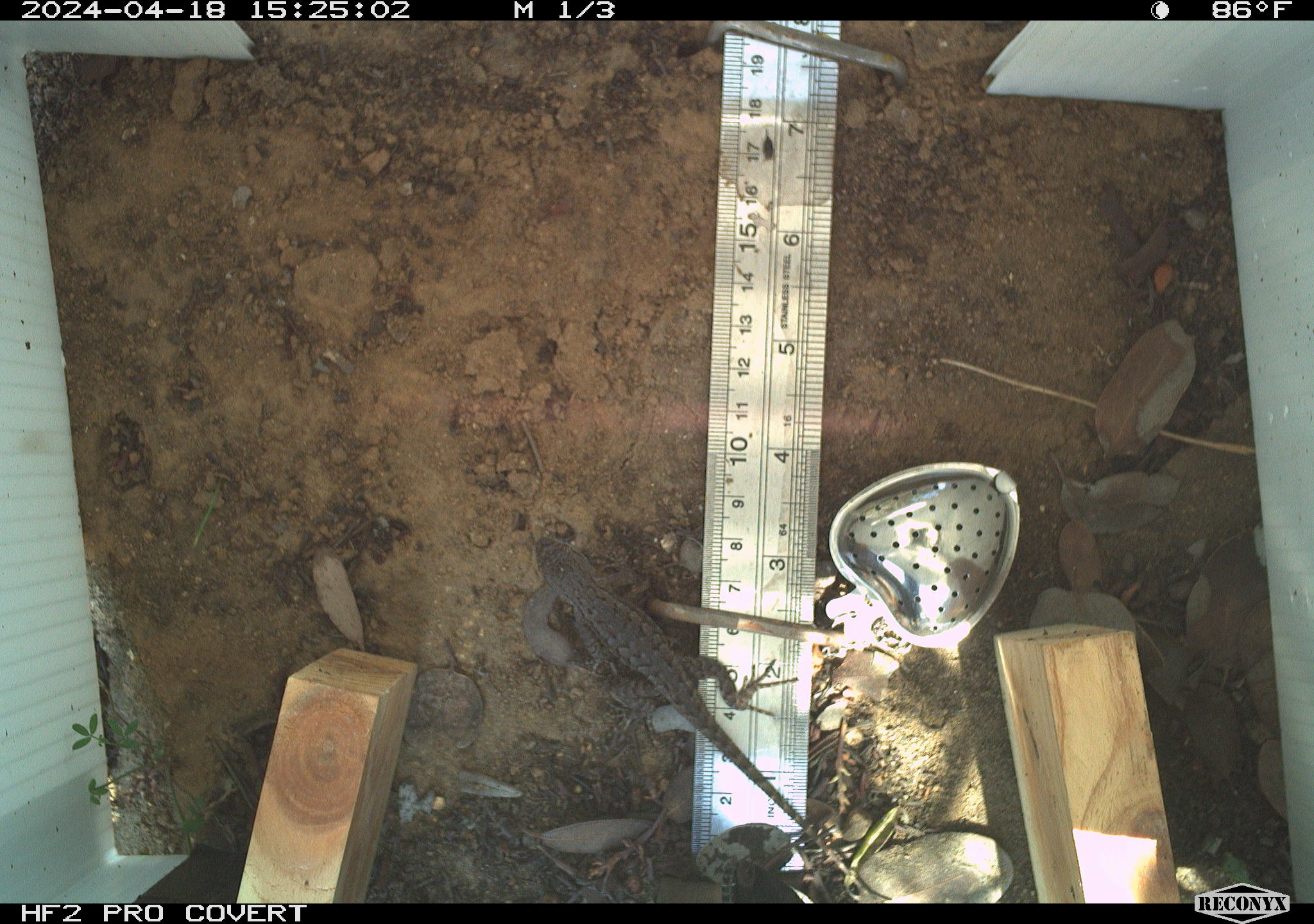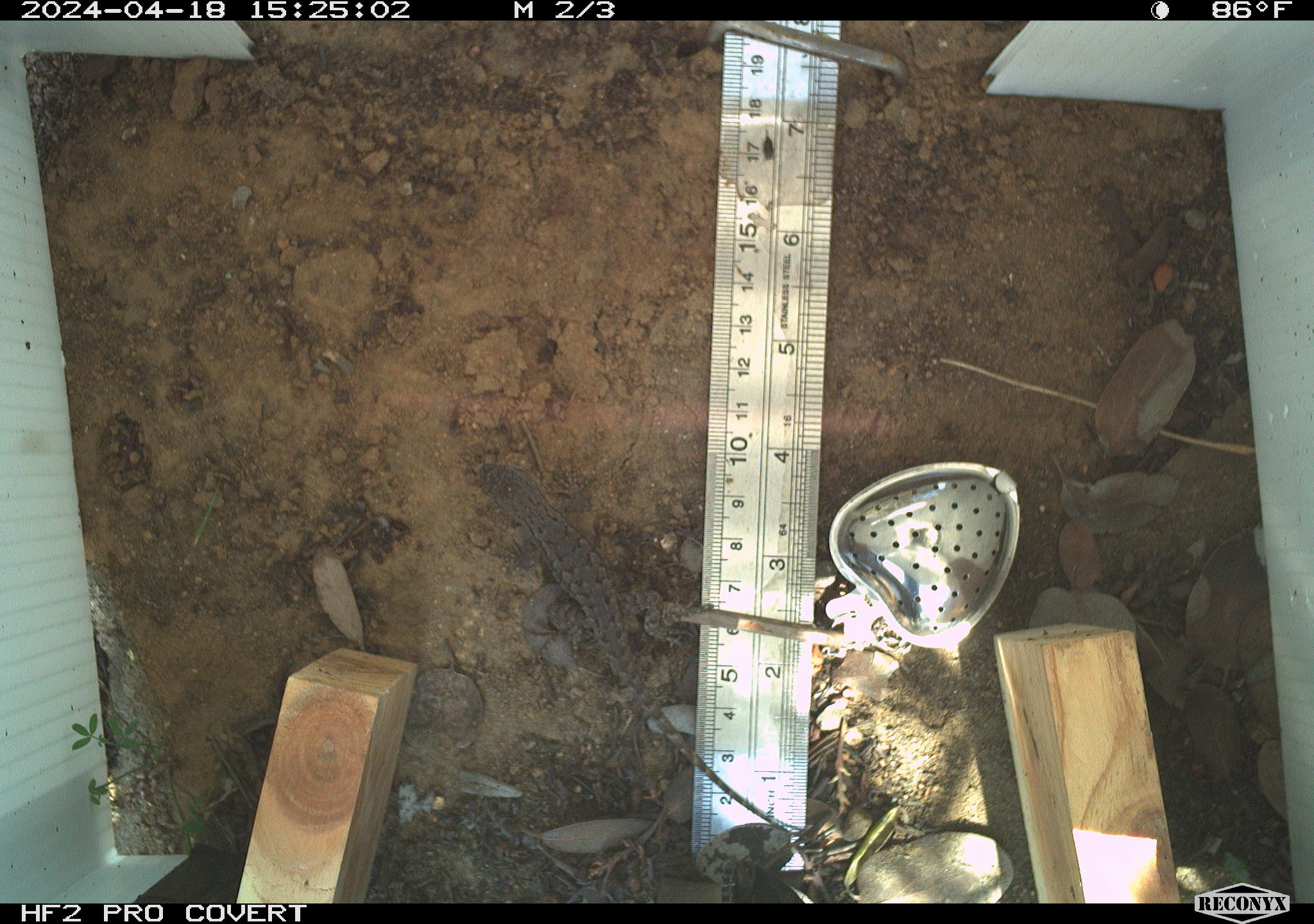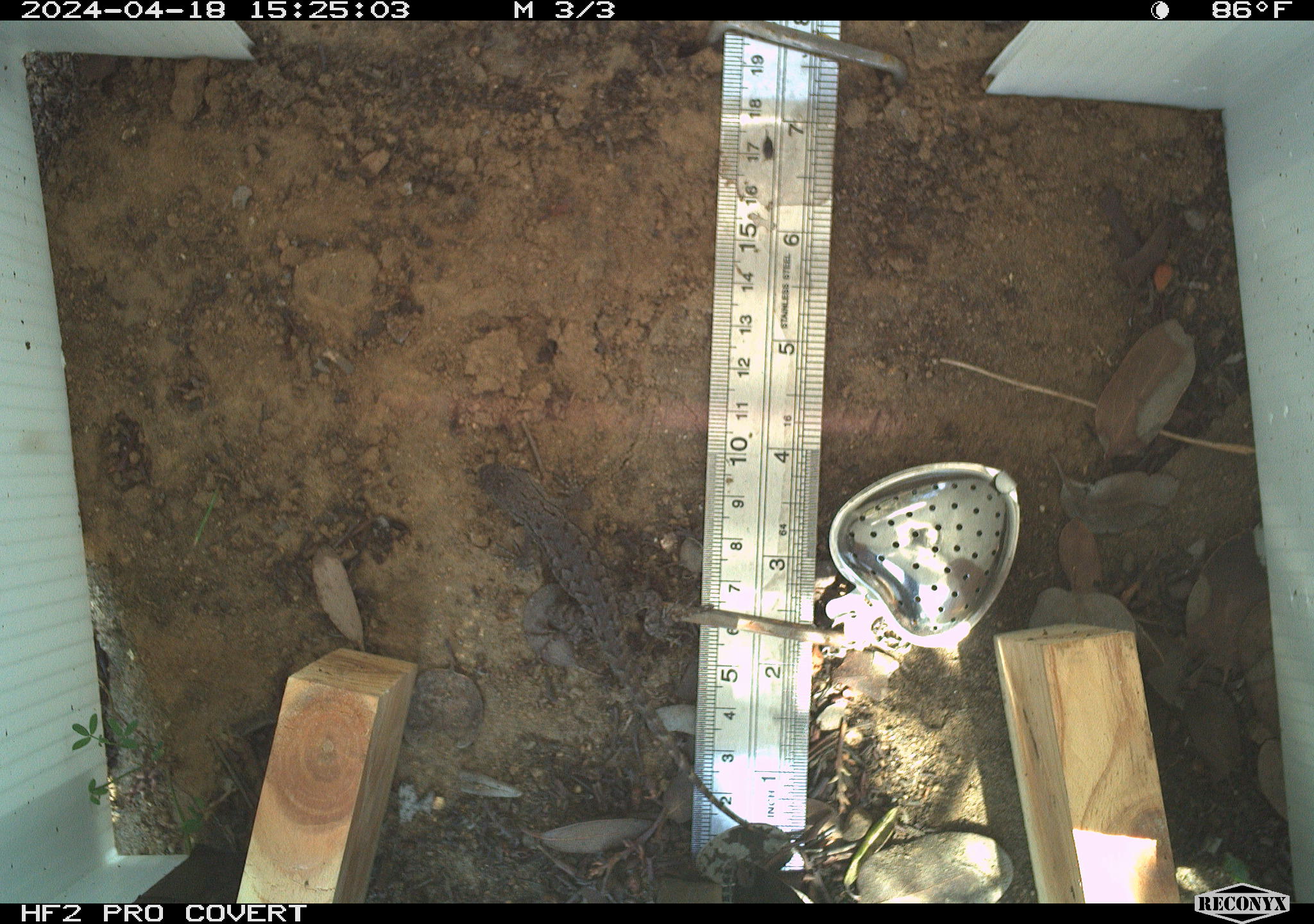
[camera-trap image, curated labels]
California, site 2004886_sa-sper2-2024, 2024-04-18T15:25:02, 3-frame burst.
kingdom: Animalia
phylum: Chordata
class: Reptilia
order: Squamata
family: Phrynosomatidae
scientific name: Phrynosomatidae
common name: phrynosomatid lizards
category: phrynosomatidae family